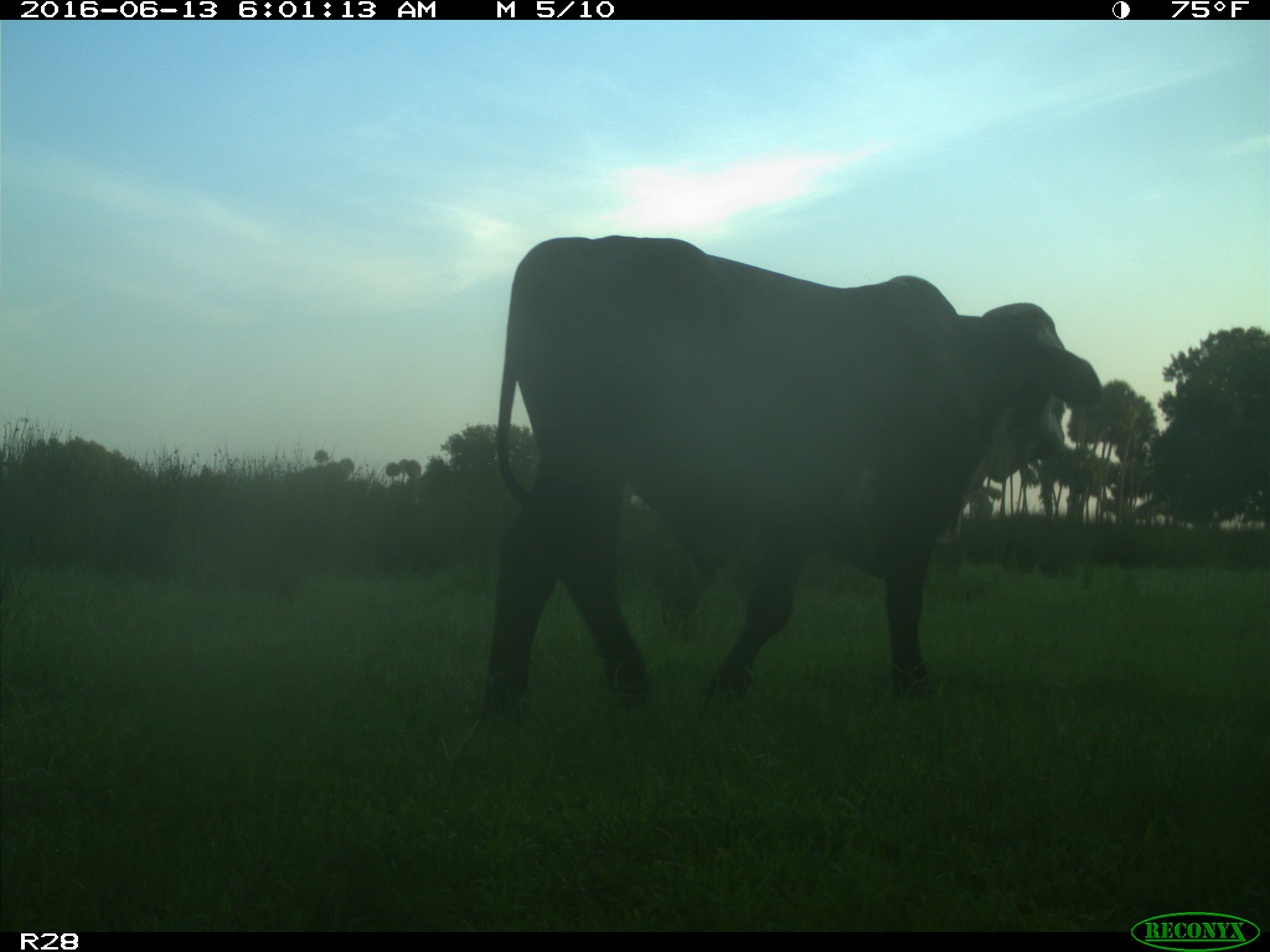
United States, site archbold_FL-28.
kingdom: Animalia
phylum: Chordata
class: Mammalia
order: Artiodactyla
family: Bovidae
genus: Bos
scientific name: Bos taurus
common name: domestic cow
Bos taurus (domestic cow).